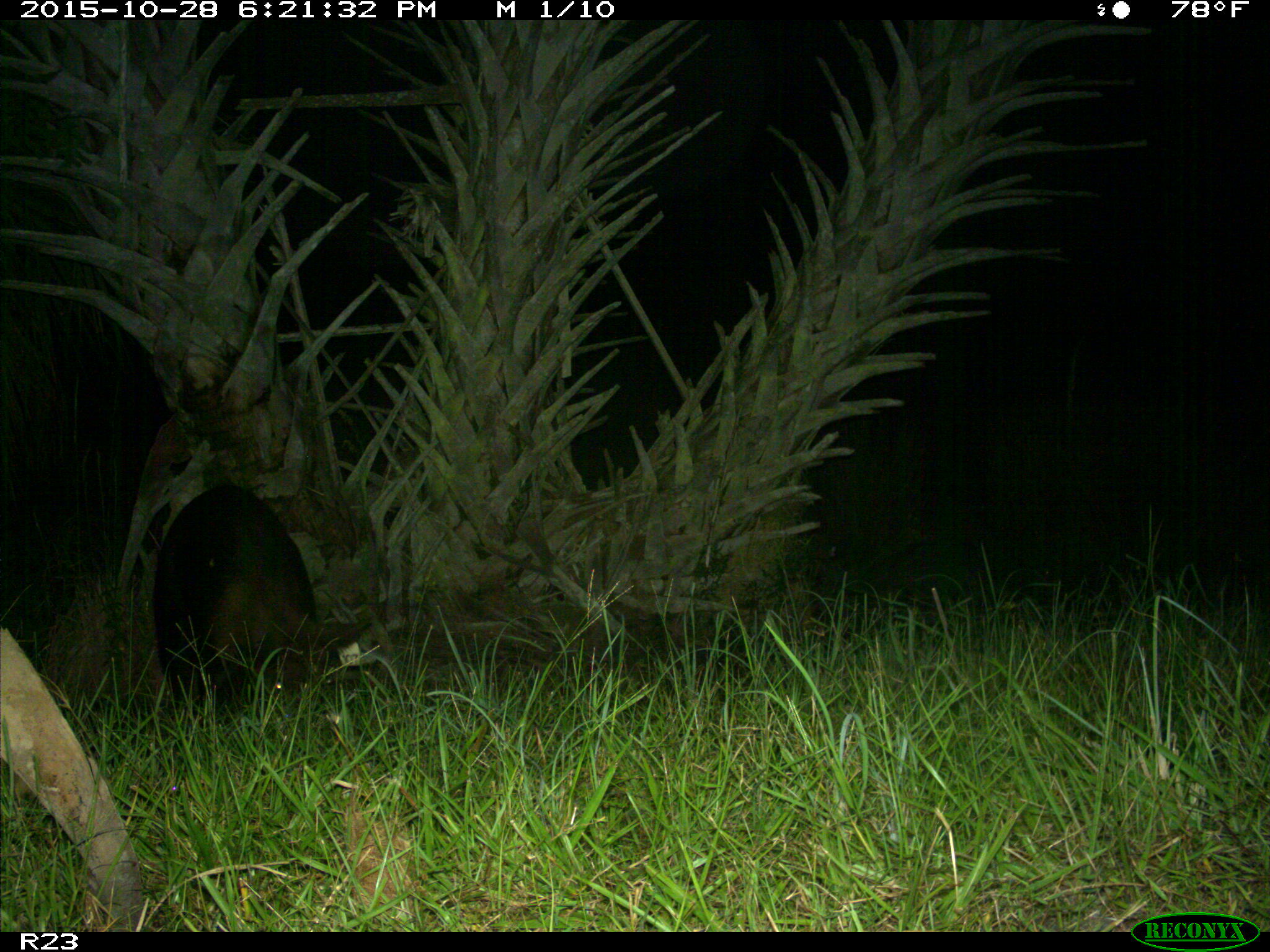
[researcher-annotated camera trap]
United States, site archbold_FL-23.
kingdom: Animalia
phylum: Chordata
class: Mammalia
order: Artiodactyla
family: Suidae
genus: Sus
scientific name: Sus scrofa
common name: wild boar